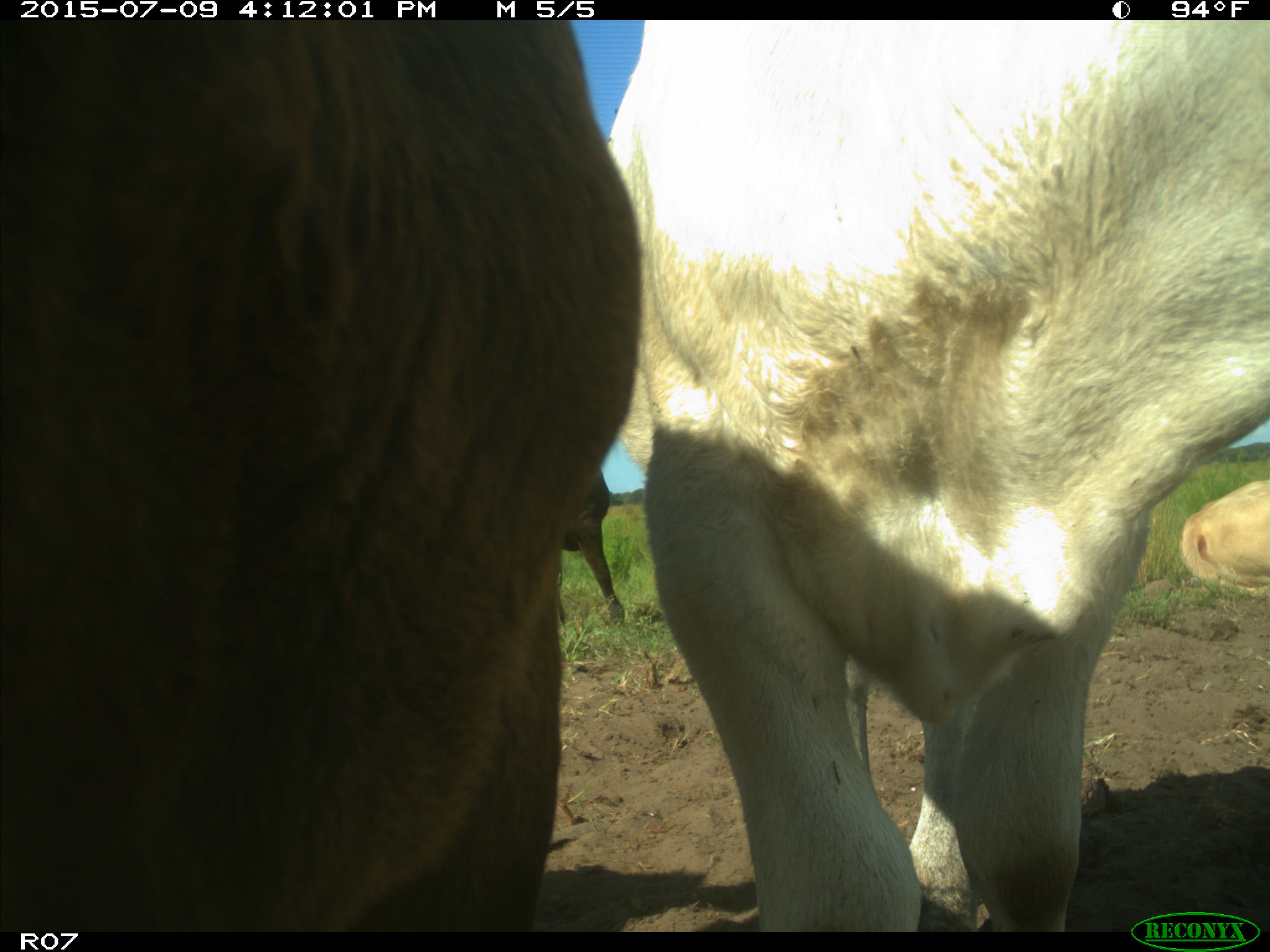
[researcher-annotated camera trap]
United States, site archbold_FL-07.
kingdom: Animalia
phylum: Chordata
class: Mammalia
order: Artiodactyla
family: Bovidae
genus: Bos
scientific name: Bos taurus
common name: domestic cow